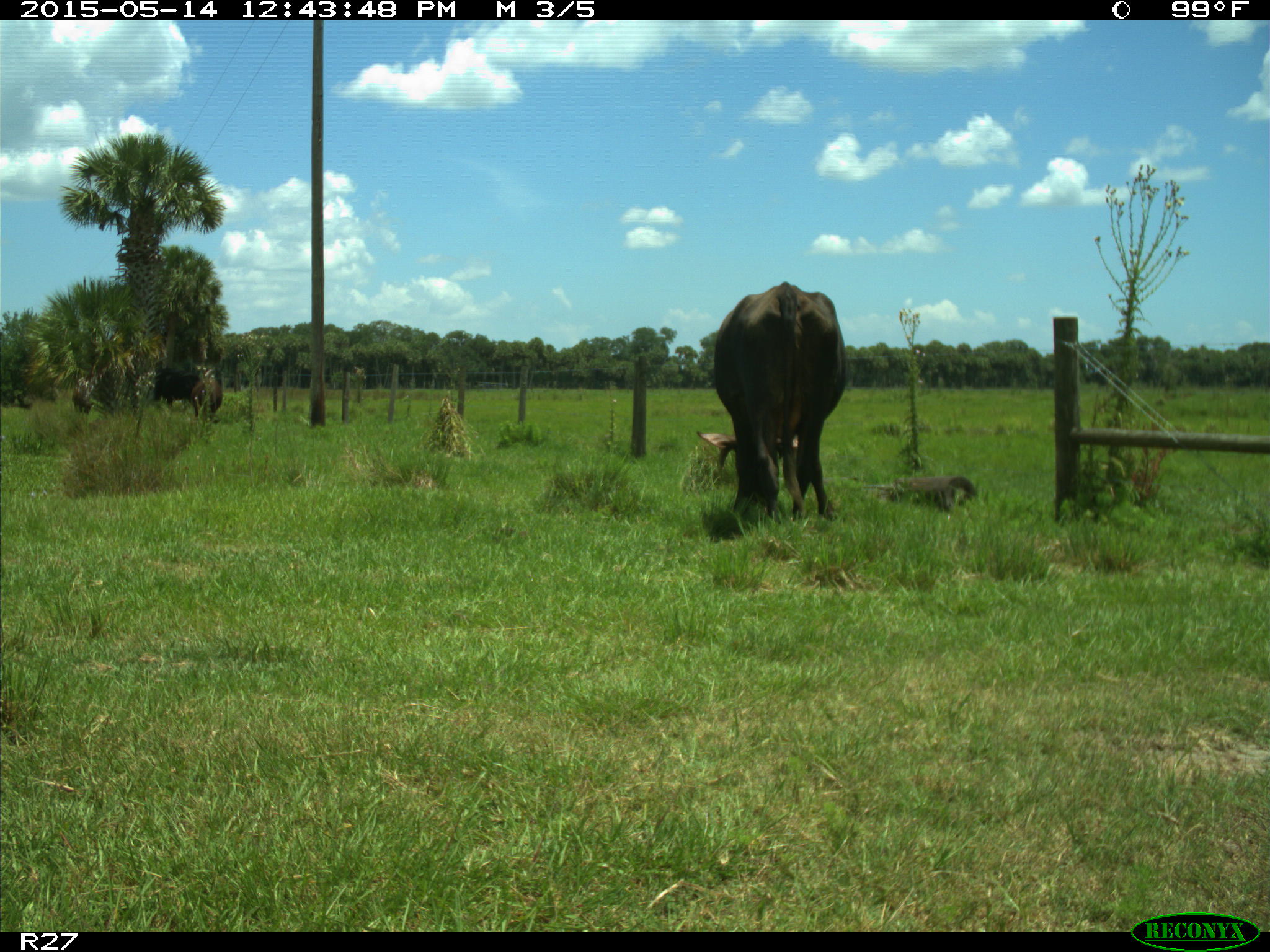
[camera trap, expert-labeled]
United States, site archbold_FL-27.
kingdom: Animalia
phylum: Chordata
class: Mammalia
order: Artiodactyla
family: Bovidae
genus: Bos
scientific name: Bos taurus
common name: domestic cow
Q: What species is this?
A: Bos taurus (domestic cow).